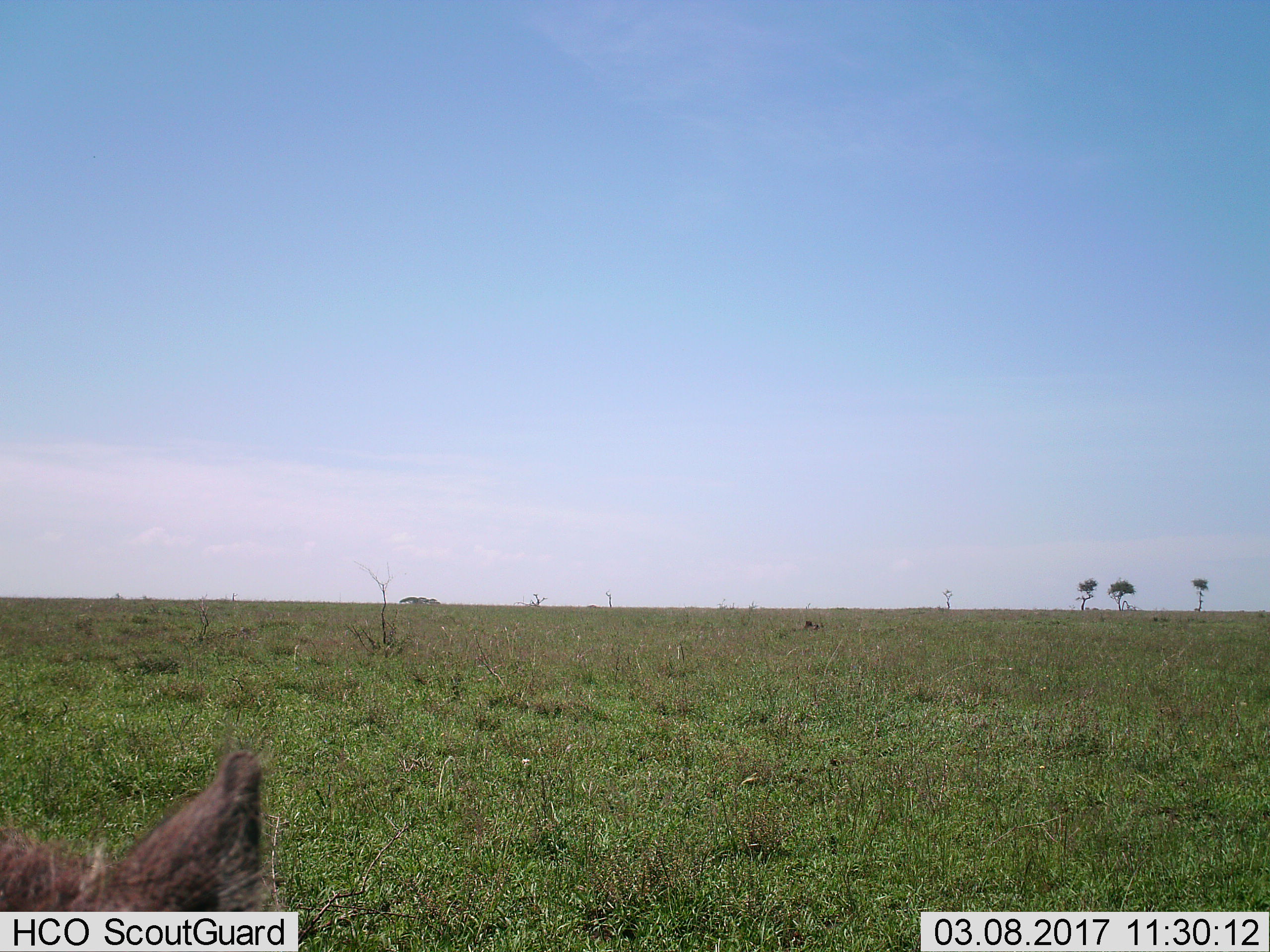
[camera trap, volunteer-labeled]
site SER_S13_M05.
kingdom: Animalia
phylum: Chordata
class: Mammalia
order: Artiodactyla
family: Suidae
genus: Phacochoerus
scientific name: Phacochoerus africanus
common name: warthog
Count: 1.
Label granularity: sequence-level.